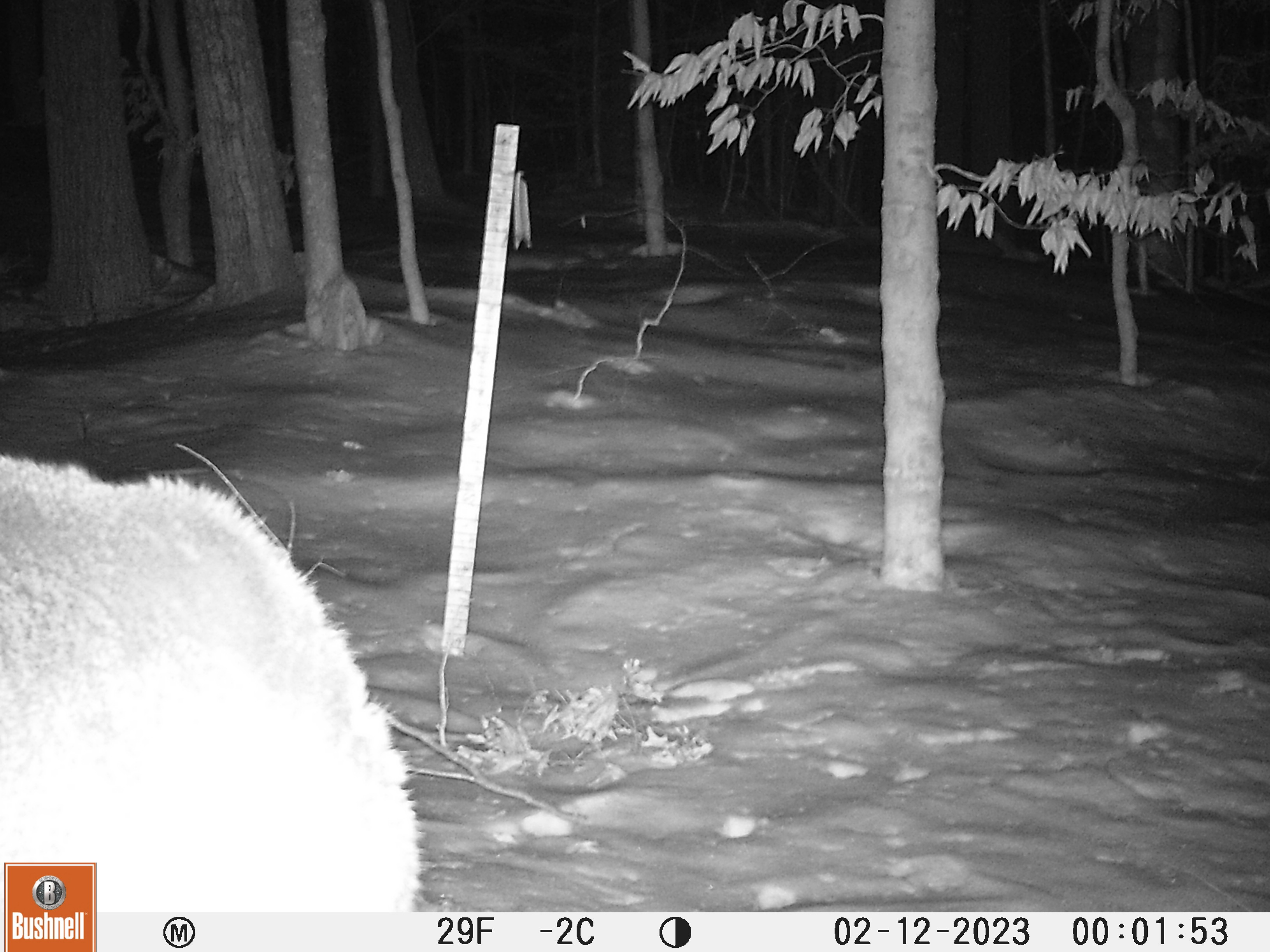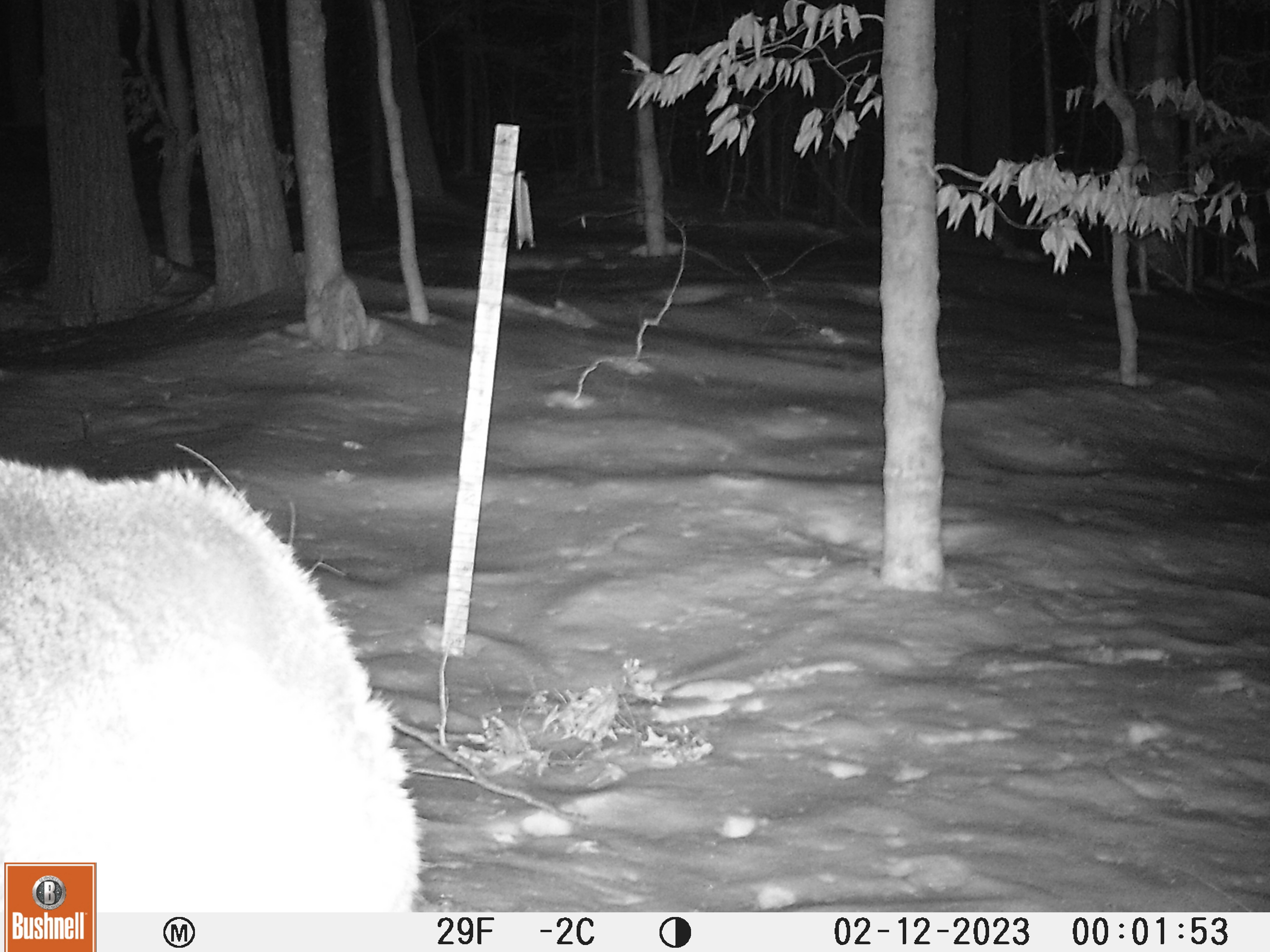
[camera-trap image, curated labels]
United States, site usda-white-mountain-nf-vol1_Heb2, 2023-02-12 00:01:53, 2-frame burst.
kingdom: Animalia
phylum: Chordata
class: Mammalia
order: Artiodactyla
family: Cervidae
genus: Odocoileus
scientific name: Odocoileus virginianus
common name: white-tailed deer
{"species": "white-tailed deer (Odocoileus virginianus)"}